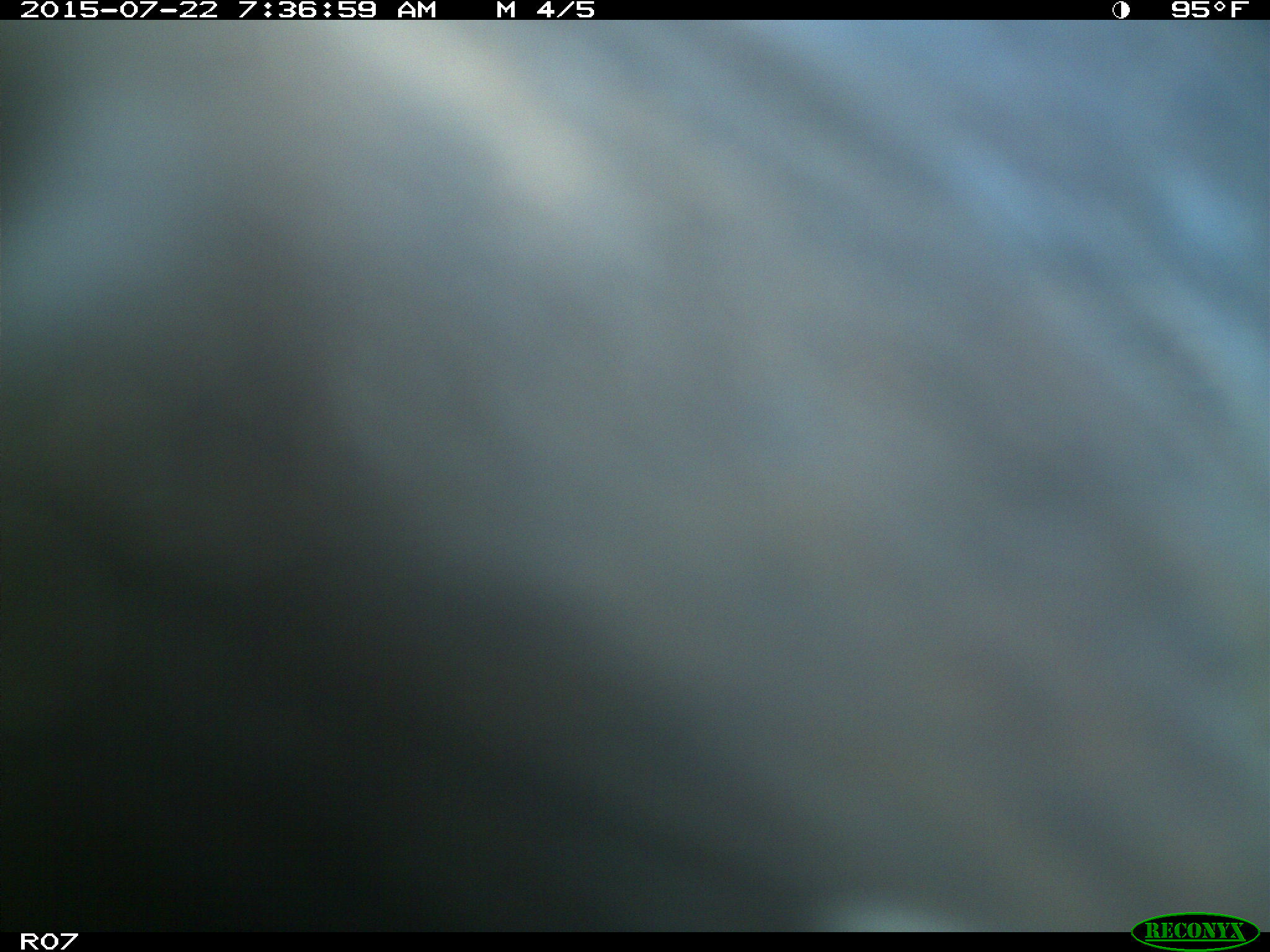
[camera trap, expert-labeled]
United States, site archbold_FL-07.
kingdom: Animalia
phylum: Chordata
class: Mammalia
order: Artiodactyla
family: Suidae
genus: Sus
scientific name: Sus scrofa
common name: wild boar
Sus scrofa (wild boar).